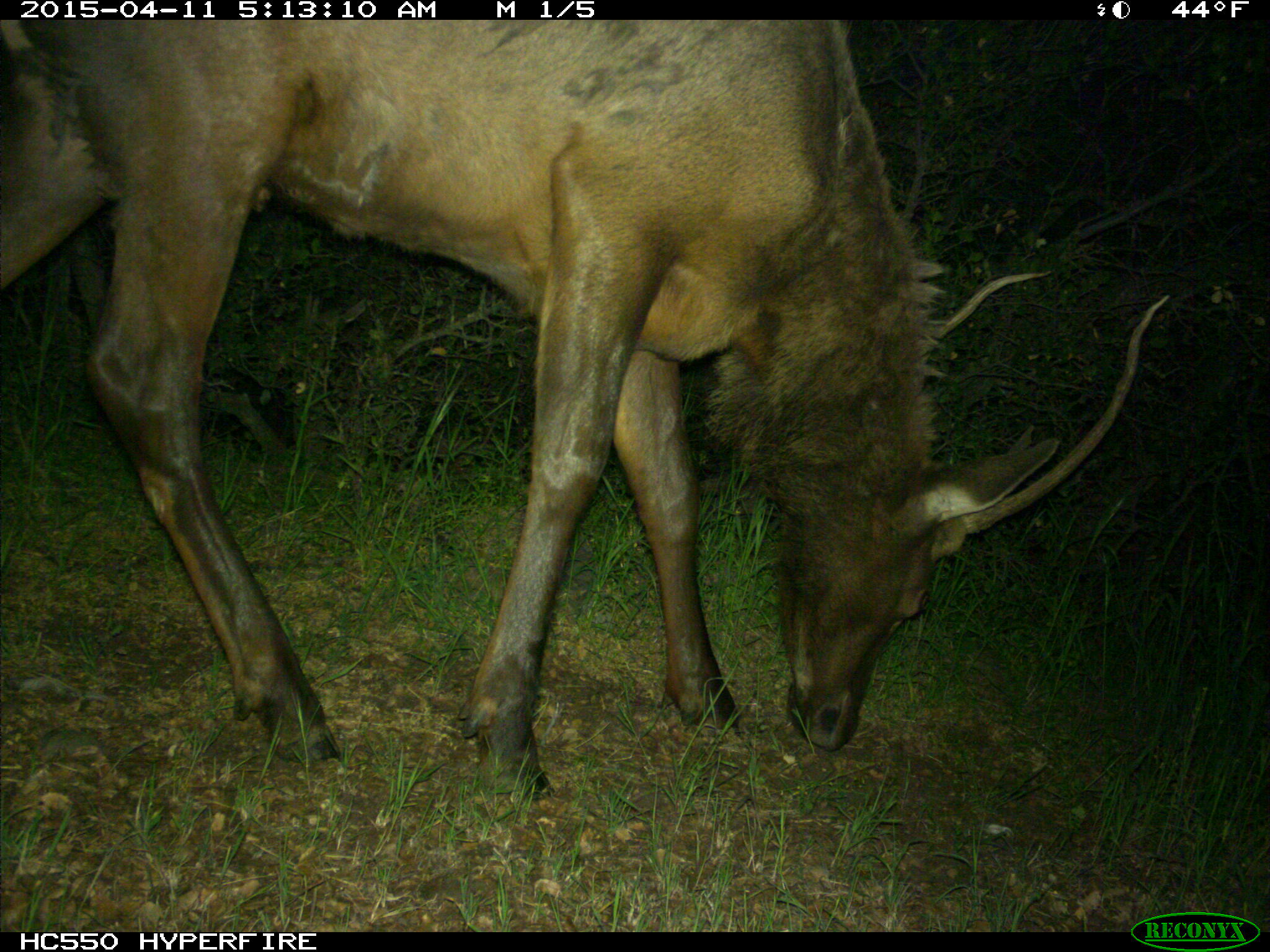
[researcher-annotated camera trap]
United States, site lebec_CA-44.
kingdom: Animalia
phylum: Chordata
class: Mammalia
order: Artiodactyla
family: Cervidae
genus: Cervus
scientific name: Cervus canadensis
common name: elk